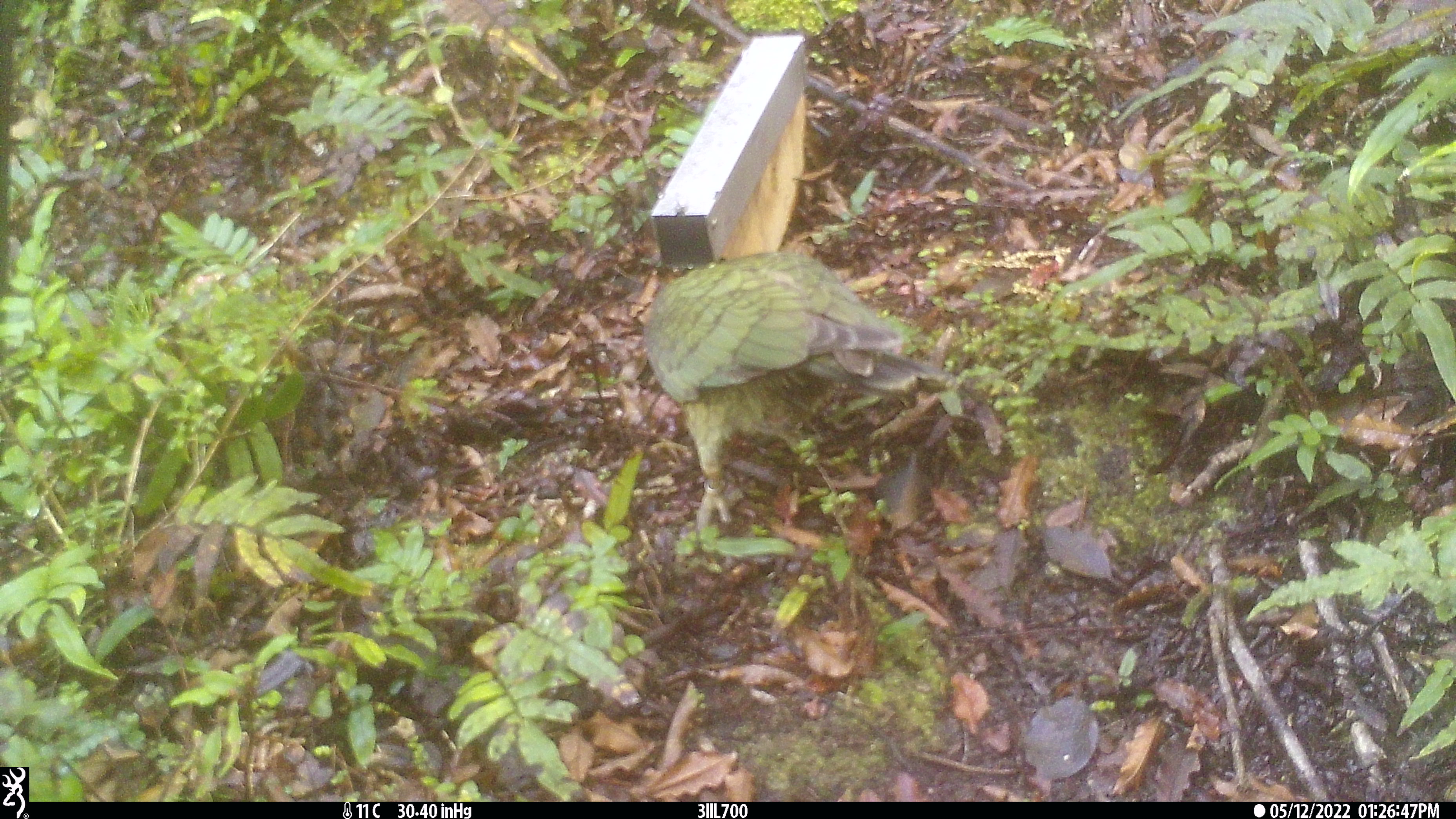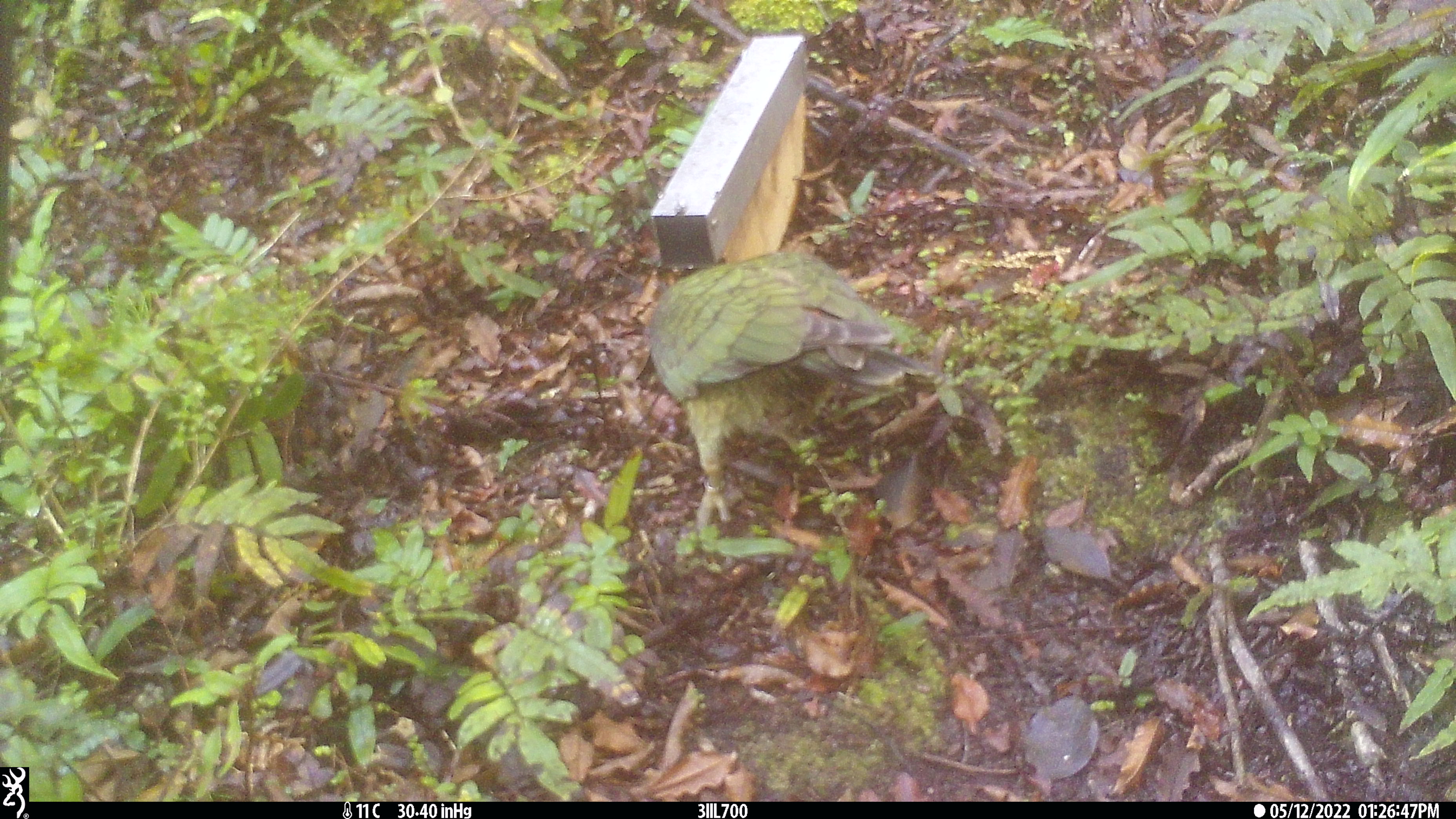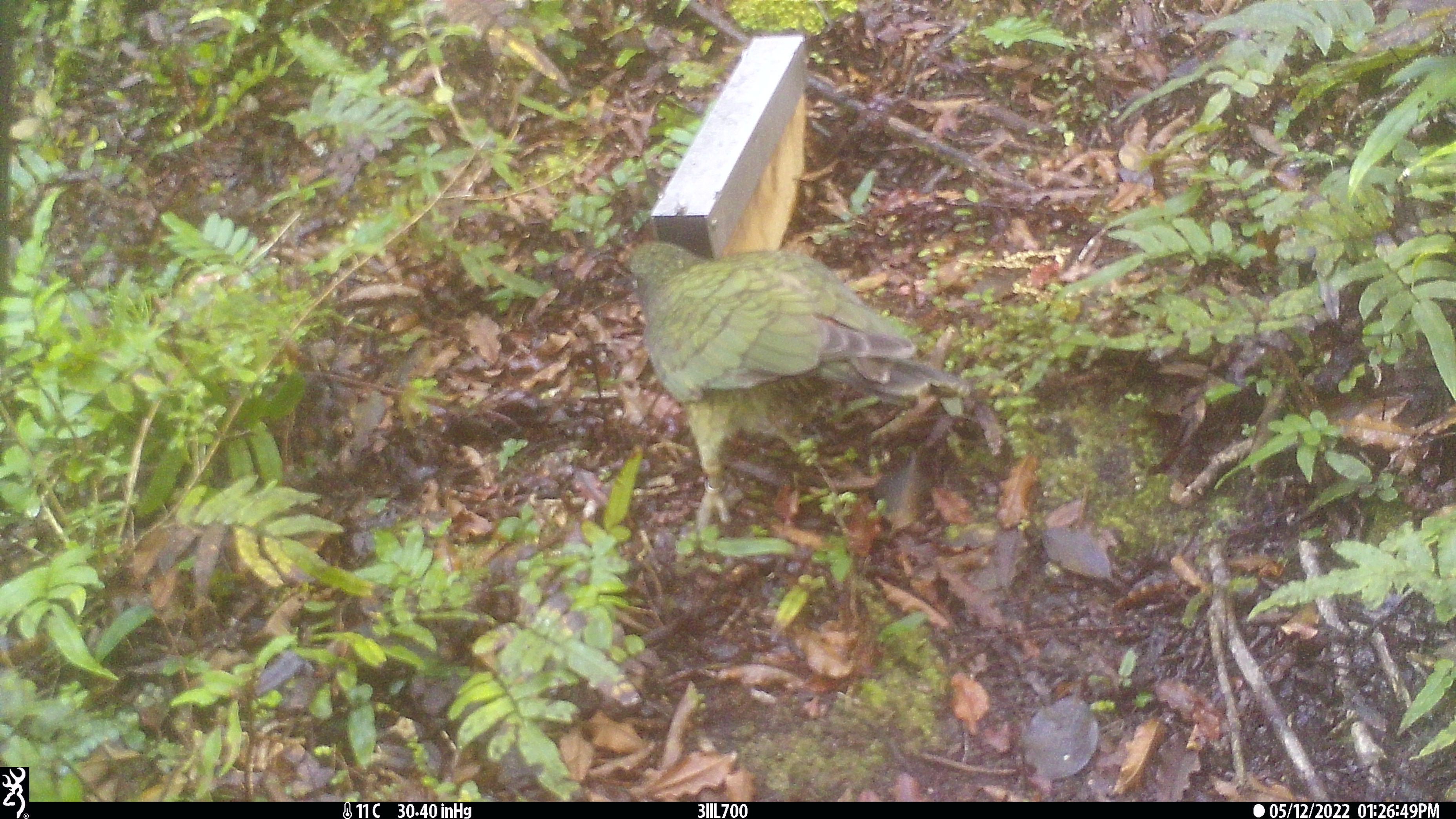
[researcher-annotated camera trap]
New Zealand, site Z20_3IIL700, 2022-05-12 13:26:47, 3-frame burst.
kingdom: Animalia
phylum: Chordata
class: Aves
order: Psittaciformes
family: Strigopidae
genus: Nestor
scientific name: Nestor notabilis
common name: kea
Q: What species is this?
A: Kea (Nestor notabilis).